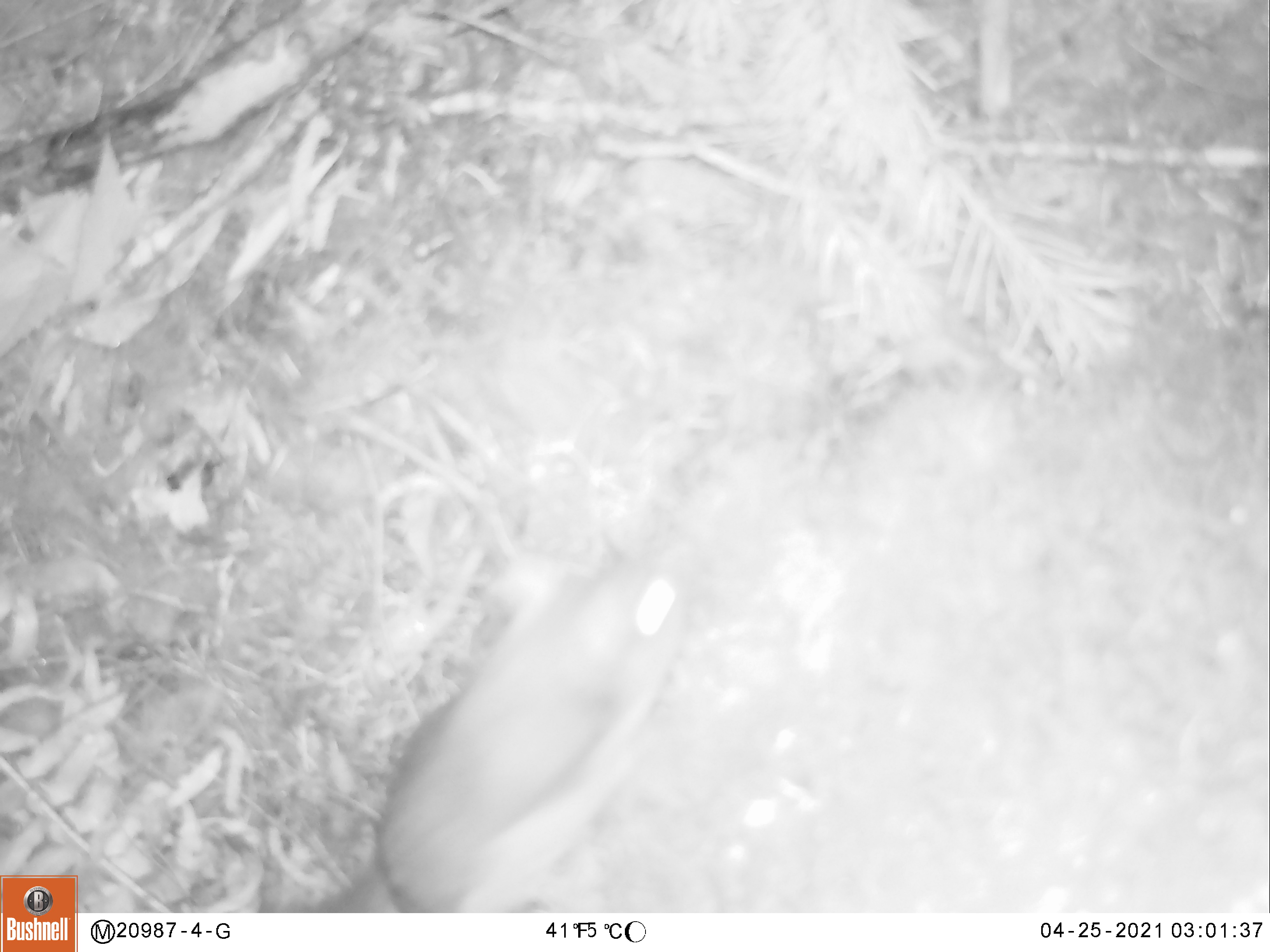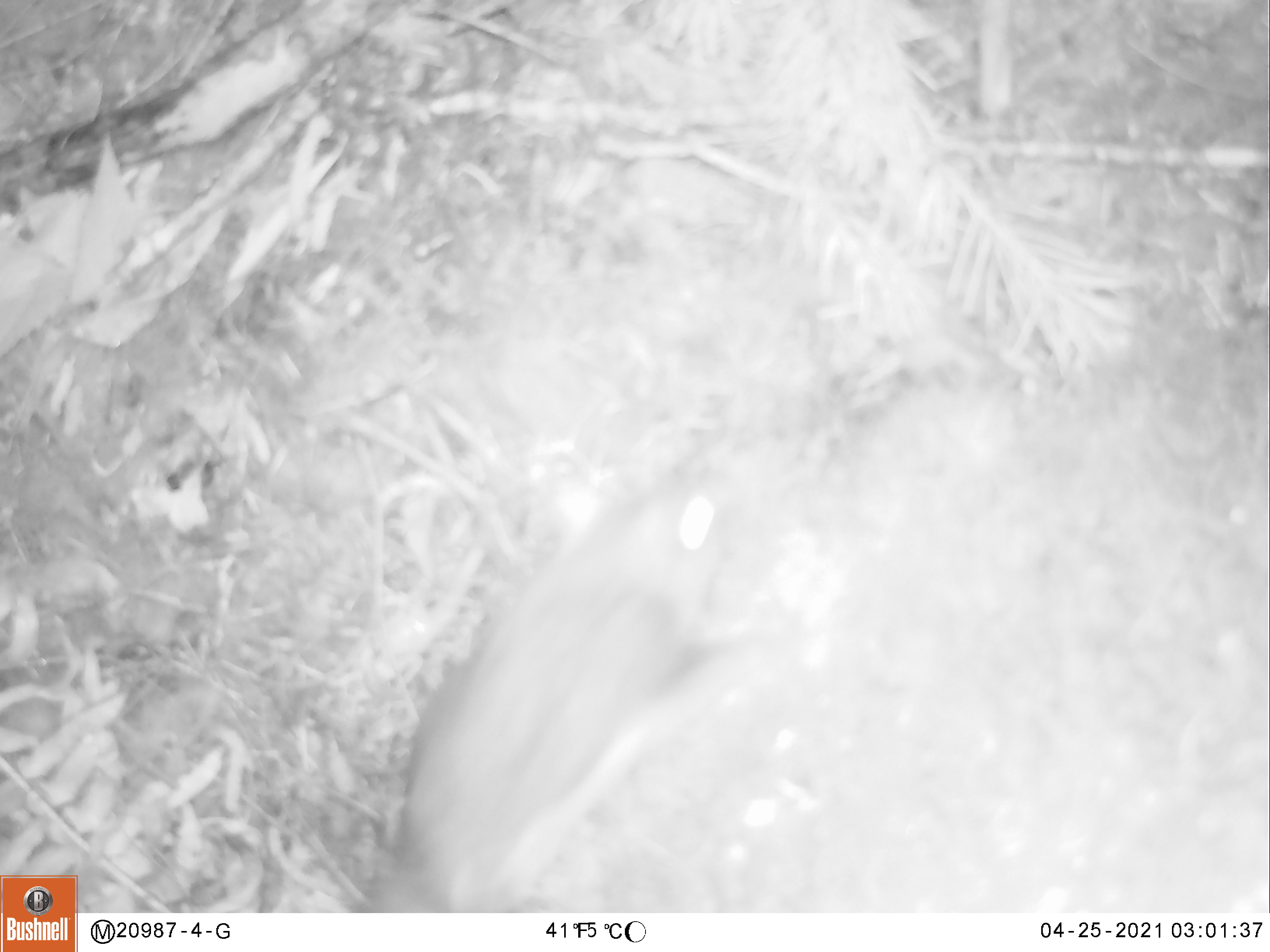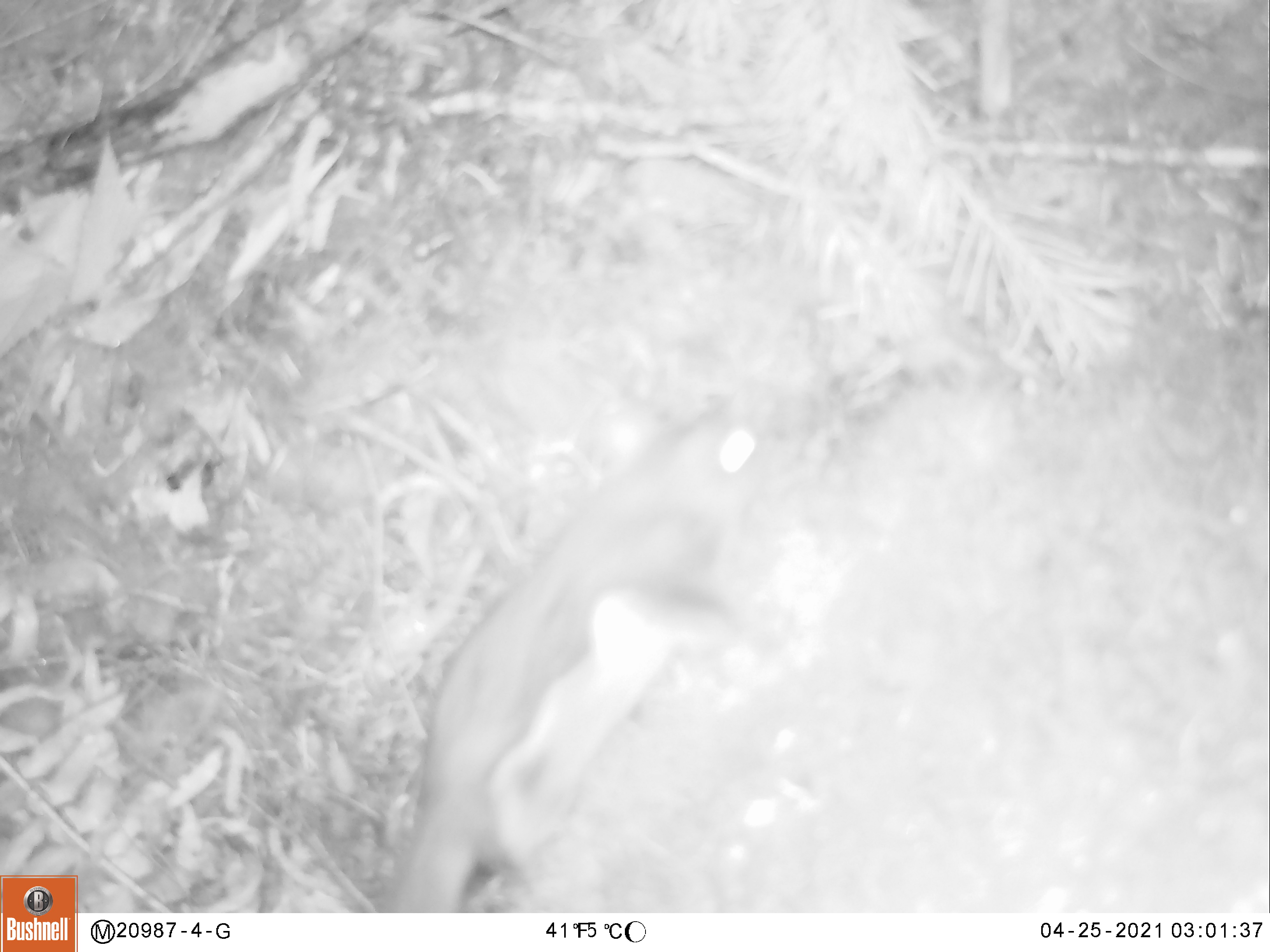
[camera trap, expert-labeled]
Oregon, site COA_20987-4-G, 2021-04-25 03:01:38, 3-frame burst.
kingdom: Animalia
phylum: Chordata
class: Mammalia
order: Rodentia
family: Sciuridae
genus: Glaucomys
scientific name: Glaucomys oregonensis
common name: humboldt's flying squirrel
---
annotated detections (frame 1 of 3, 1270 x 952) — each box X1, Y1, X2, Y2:
humboldt's flying squirrel: 346, 543, 687, 898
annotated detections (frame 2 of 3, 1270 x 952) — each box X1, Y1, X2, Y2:
humboldt's flying squirrel: 368, 449, 784, 891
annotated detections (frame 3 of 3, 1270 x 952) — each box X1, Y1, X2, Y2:
humboldt's flying squirrel: 369, 391, 804, 889